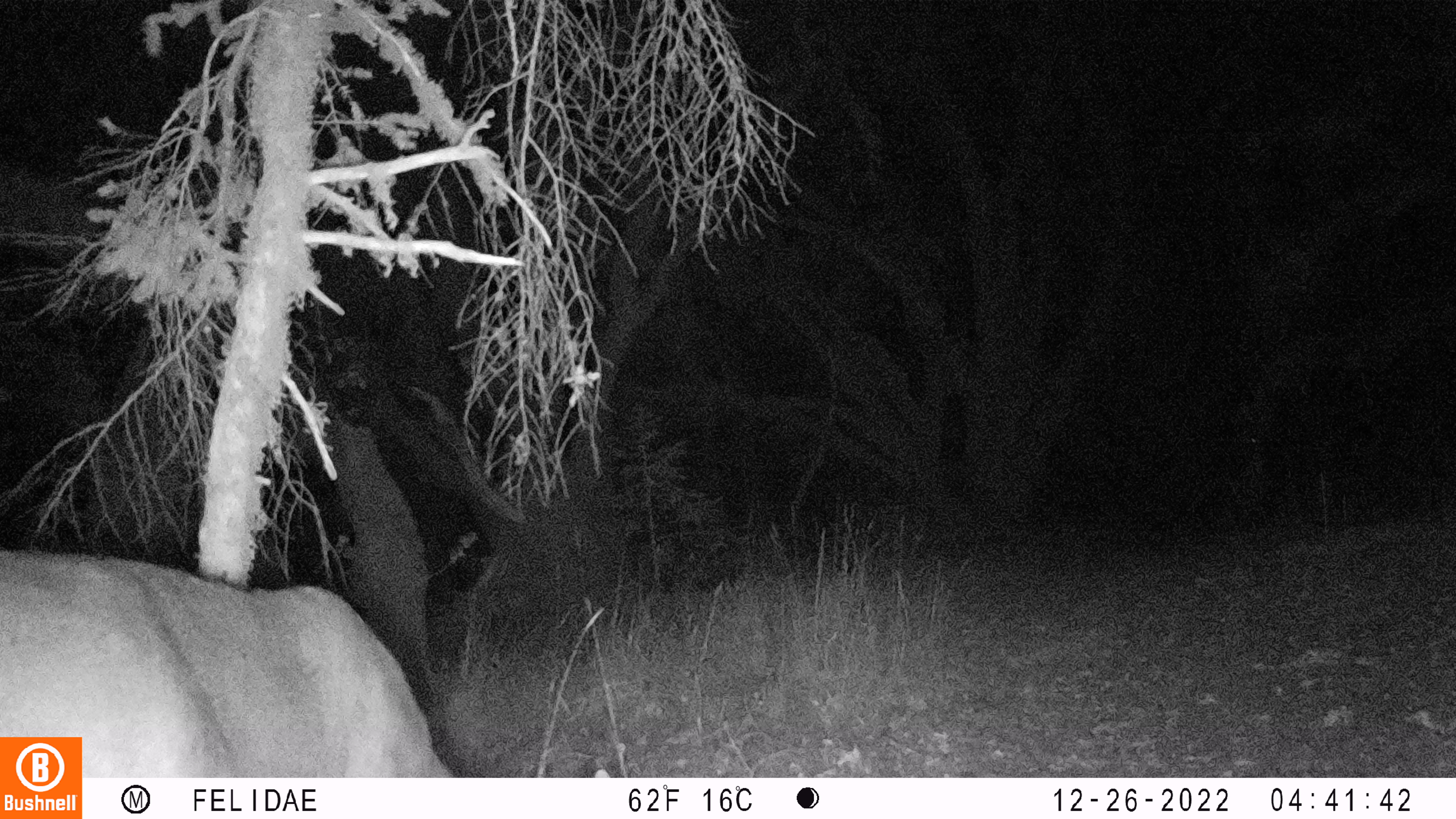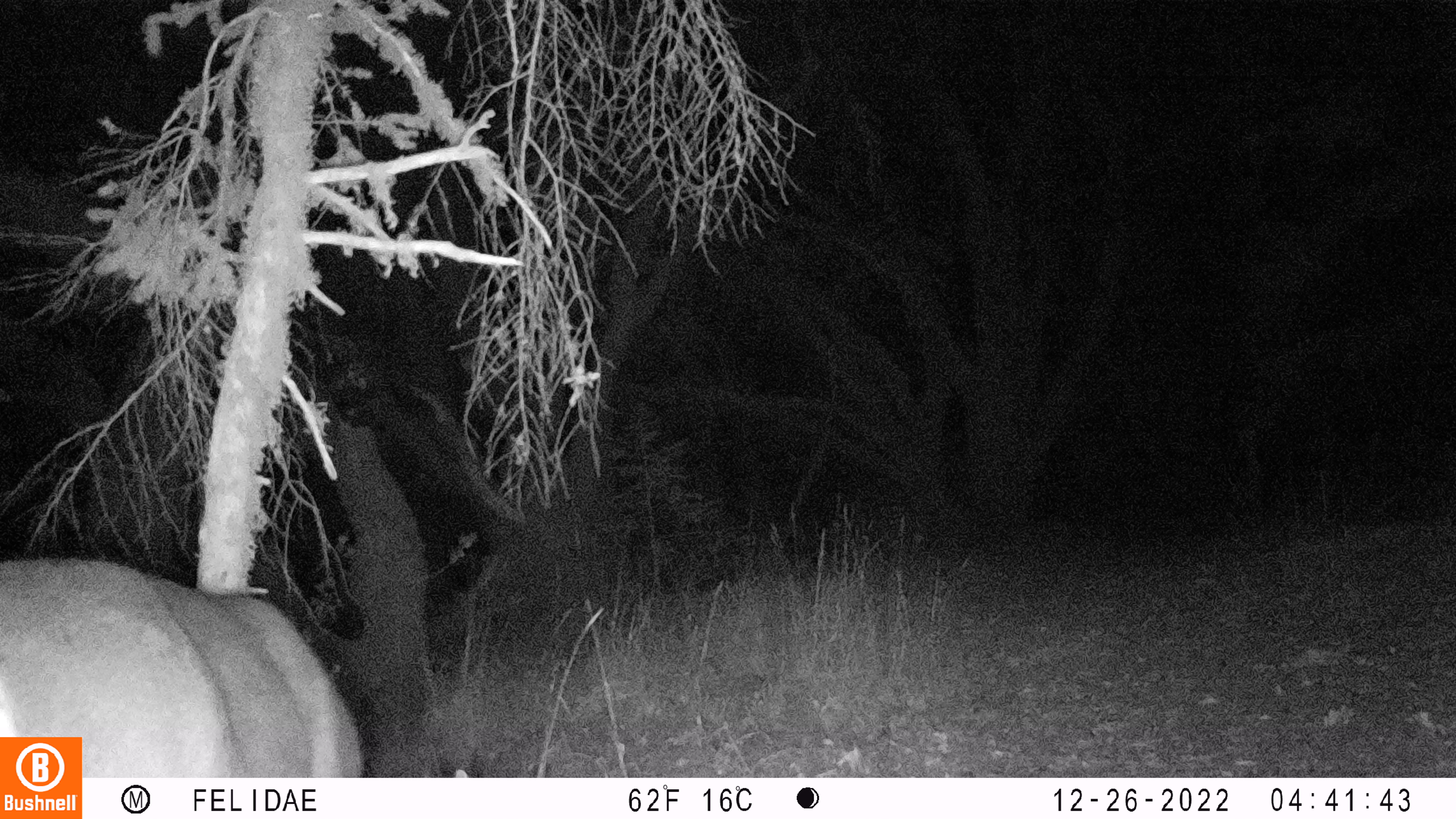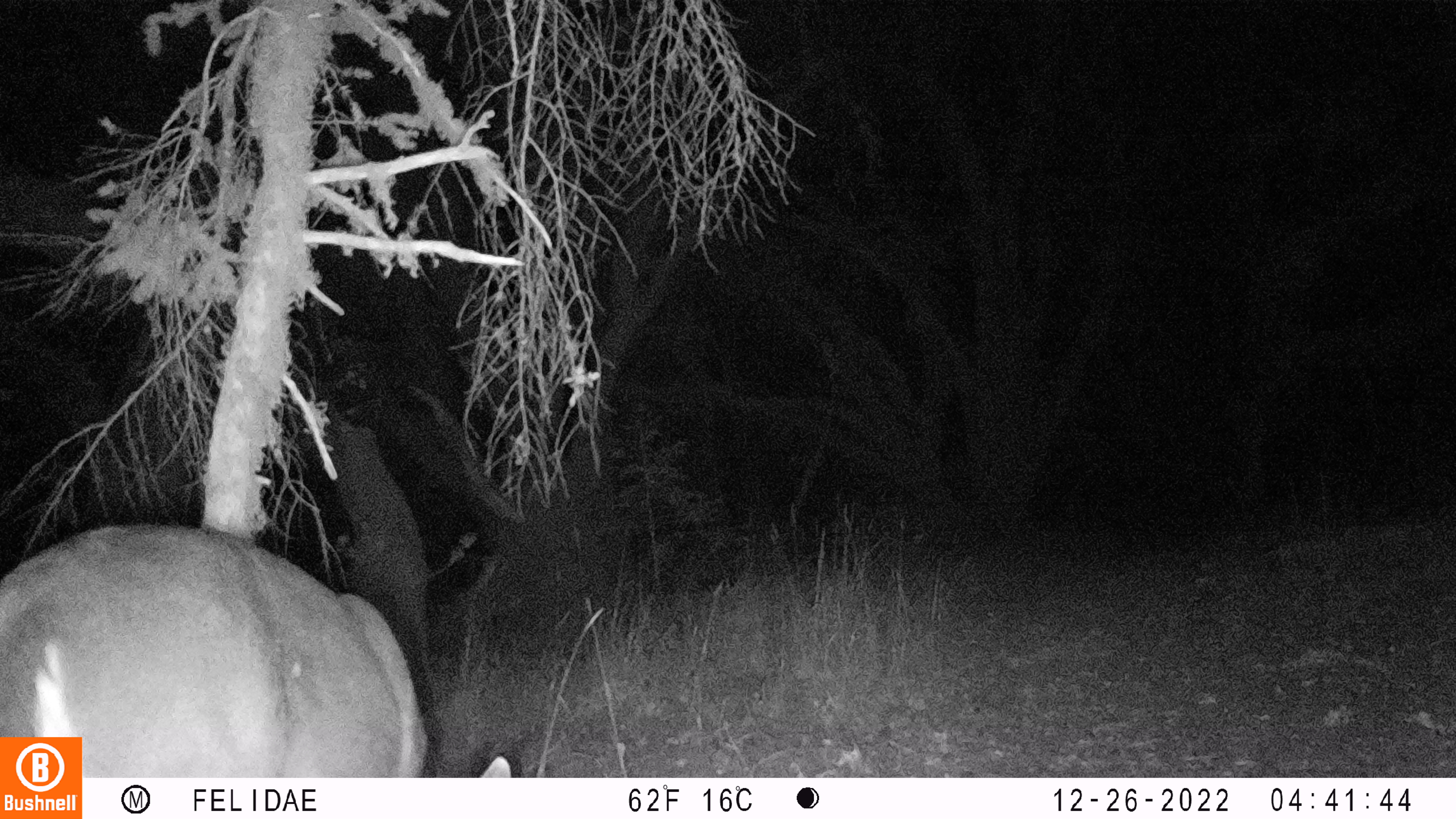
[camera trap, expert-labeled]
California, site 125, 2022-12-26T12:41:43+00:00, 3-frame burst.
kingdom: Animalia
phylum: Chordata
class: Mammalia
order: Artiodactyla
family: Cervidae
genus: Odocoileus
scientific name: Odocoileus hemionus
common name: mule deer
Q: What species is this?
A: Mule deer (Odocoileus hemionus).